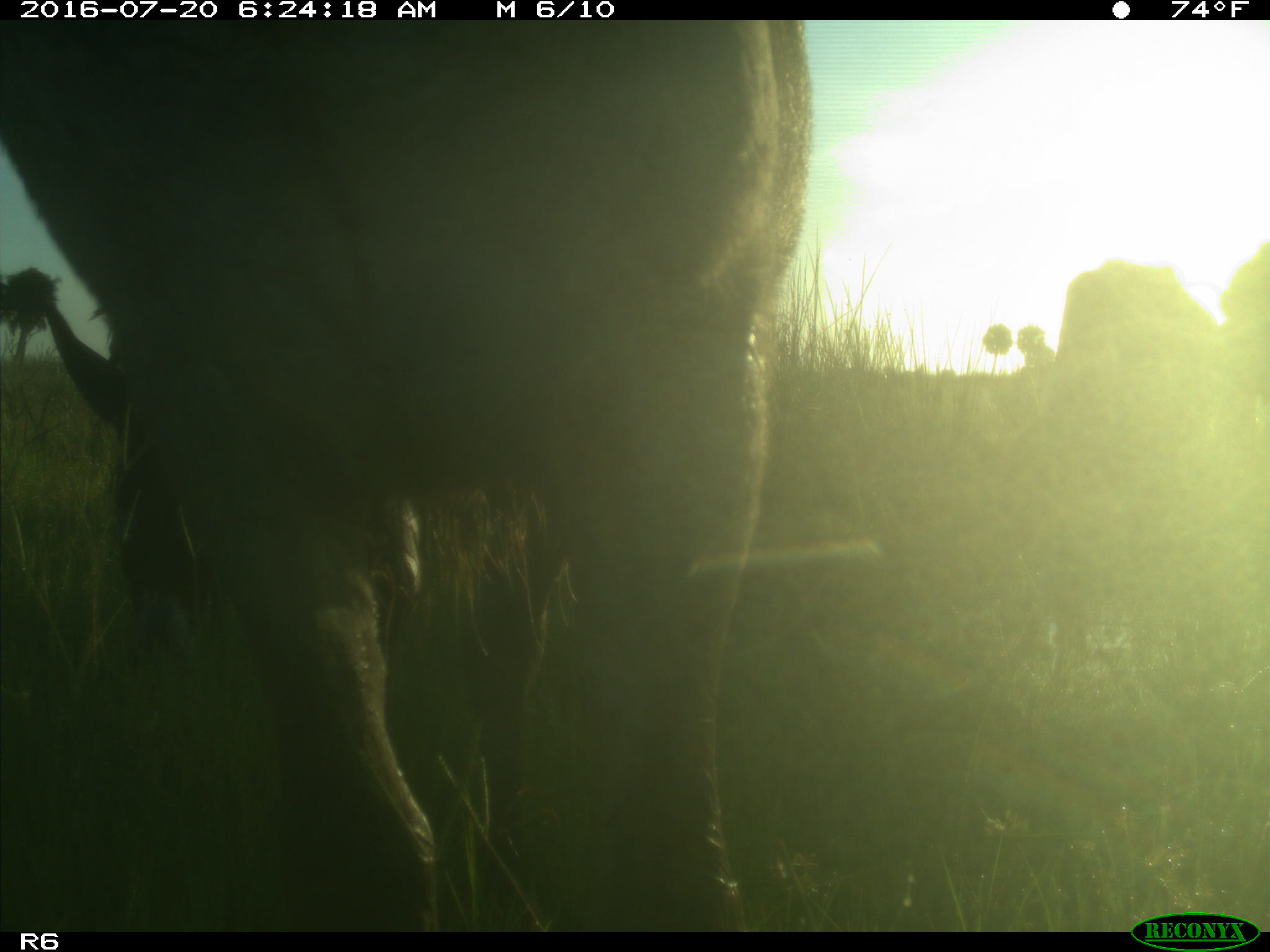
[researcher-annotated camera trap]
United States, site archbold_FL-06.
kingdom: Animalia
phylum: Chordata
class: Mammalia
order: Artiodactyla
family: Bovidae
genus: Bos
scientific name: Bos taurus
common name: domestic cow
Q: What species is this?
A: Bos taurus (domestic cow).